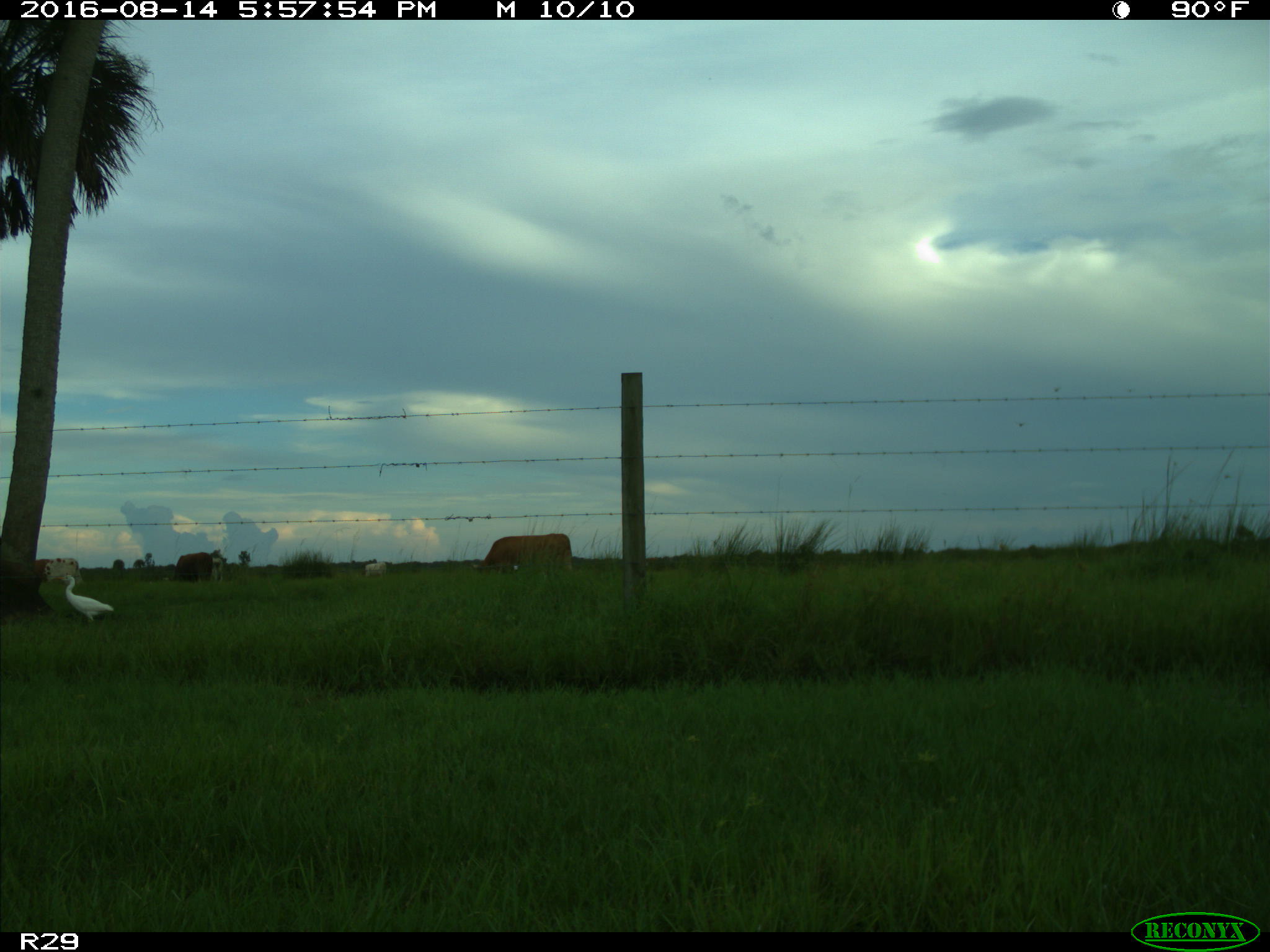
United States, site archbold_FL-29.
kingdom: Animalia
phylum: Chordata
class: Mammalia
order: Artiodactyla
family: Bovidae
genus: Bos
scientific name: Bos taurus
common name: domestic cow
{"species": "Bos taurus (domestic cow)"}